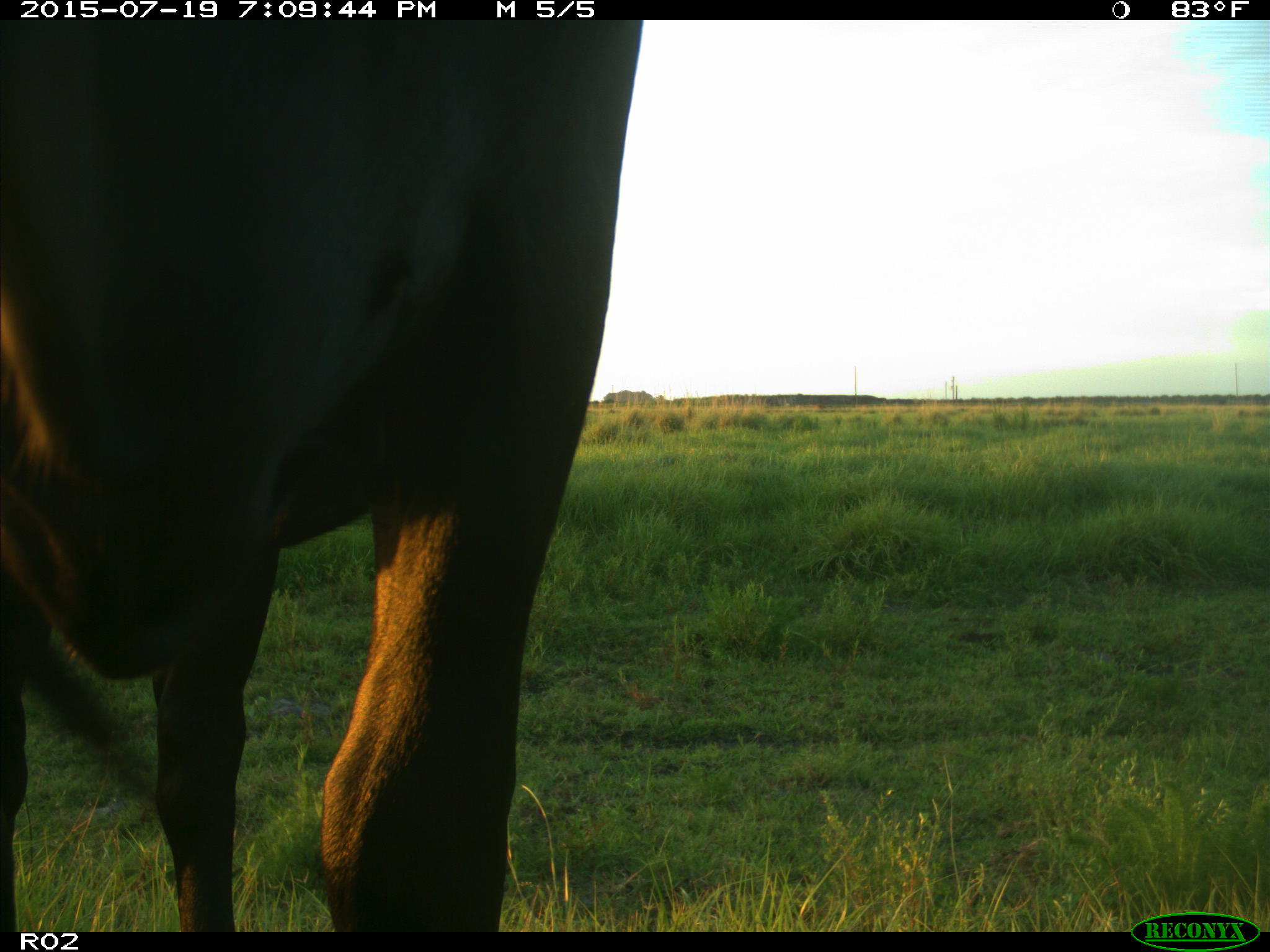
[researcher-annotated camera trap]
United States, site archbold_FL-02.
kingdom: Animalia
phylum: Chordata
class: Mammalia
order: Artiodactyla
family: Bovidae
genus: Bos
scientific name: Bos taurus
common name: domestic cow